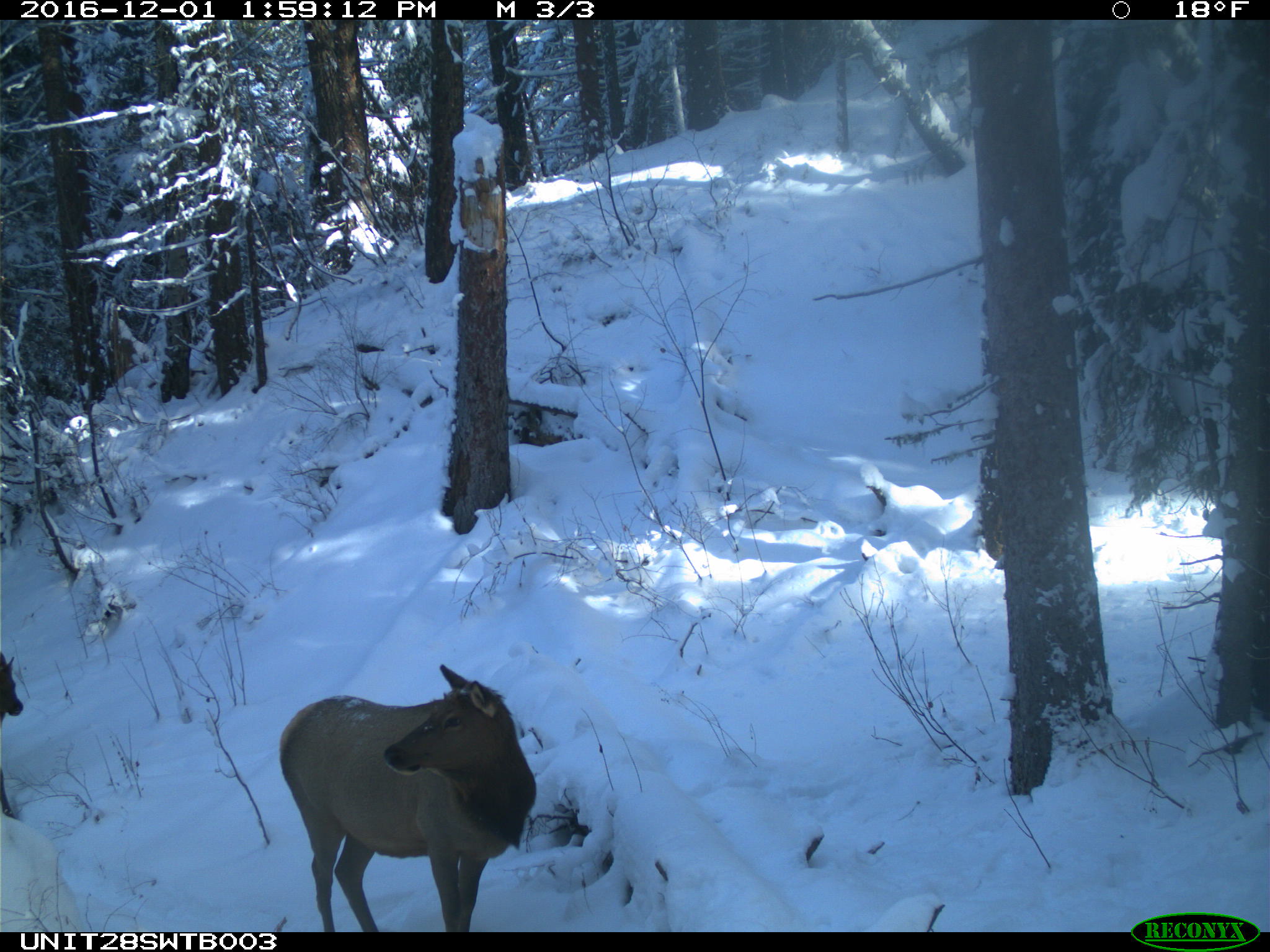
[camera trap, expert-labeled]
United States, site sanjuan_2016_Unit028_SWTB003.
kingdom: Animalia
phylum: Chordata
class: Mammalia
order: Artiodactyla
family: Cervidae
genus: Cervus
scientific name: Cervus elaphus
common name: red deer